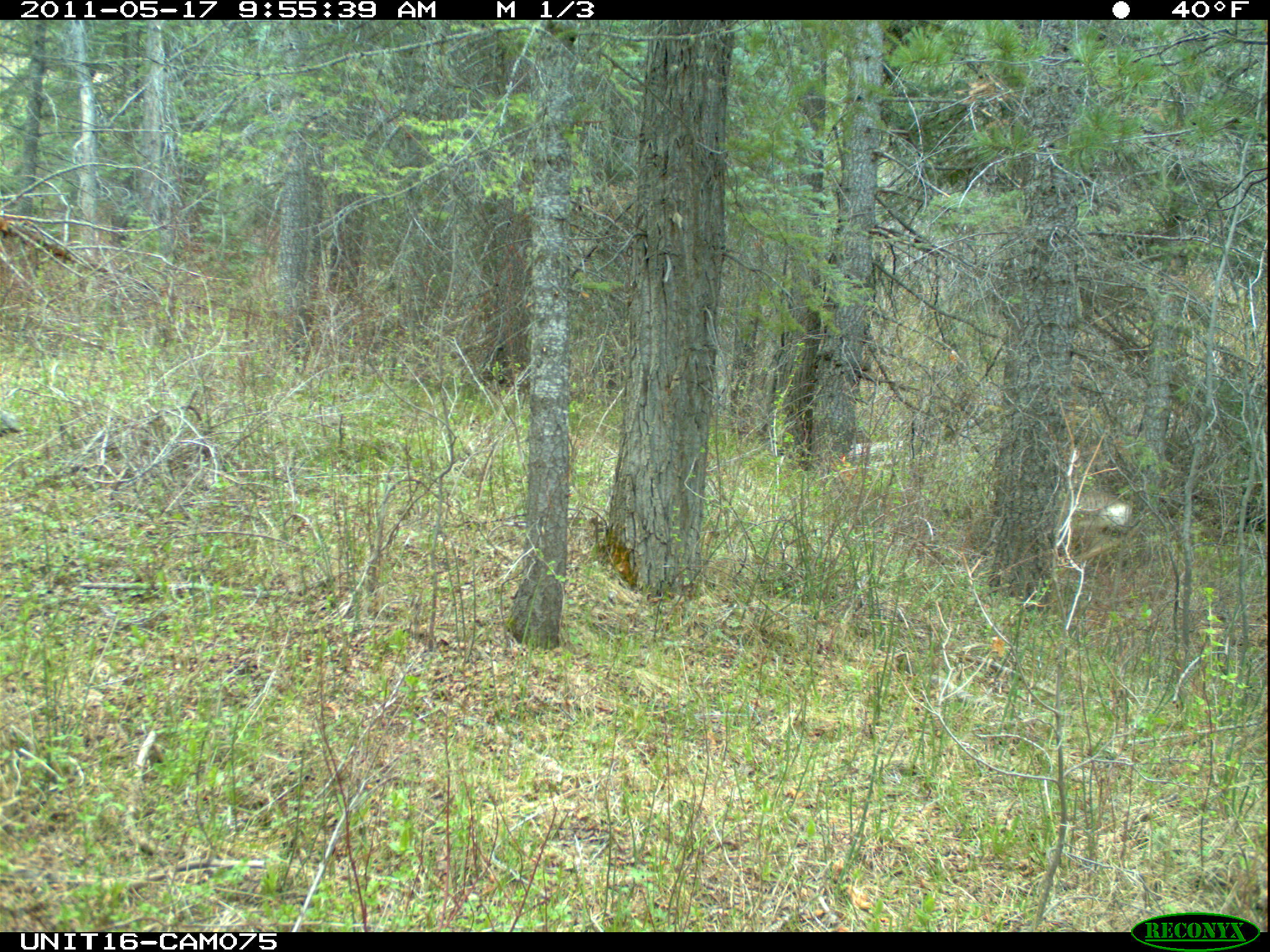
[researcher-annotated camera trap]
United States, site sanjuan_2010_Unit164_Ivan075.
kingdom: Animalia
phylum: Chordata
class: Mammalia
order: Artiodactyla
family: Cervidae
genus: Odocoileus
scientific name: Odocoileus hemionus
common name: mule deer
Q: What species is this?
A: Odocoileus hemionus (mule deer).